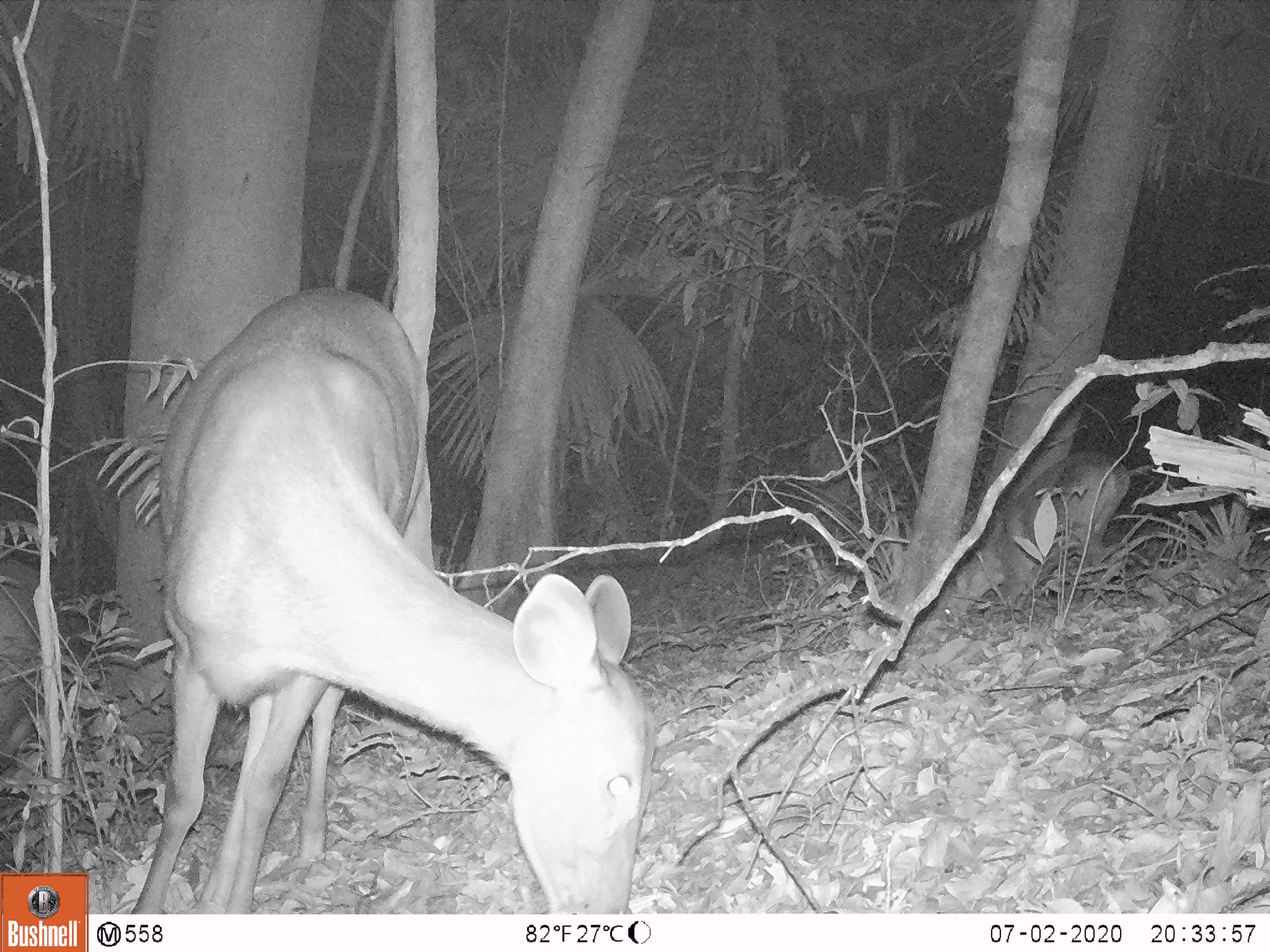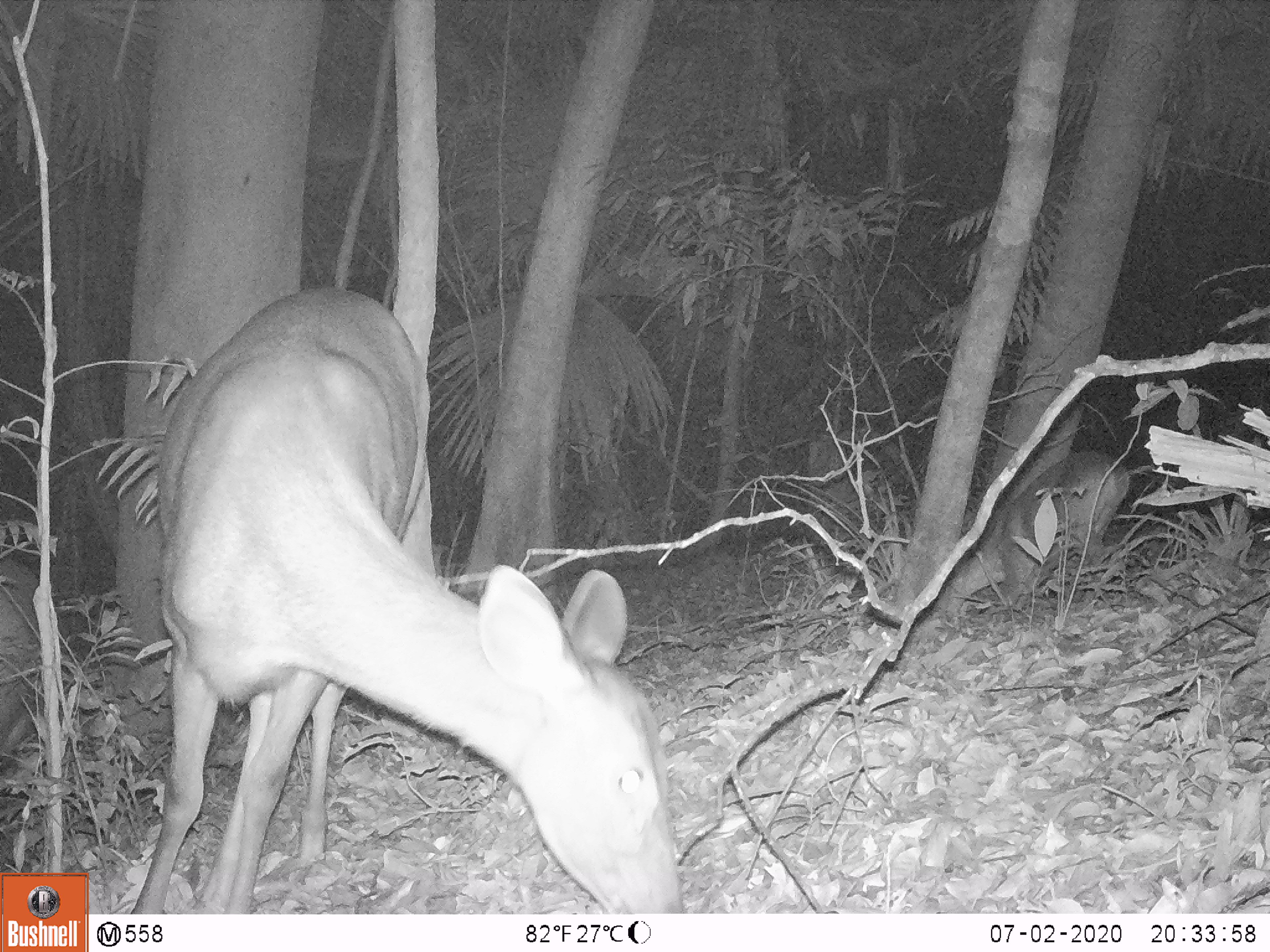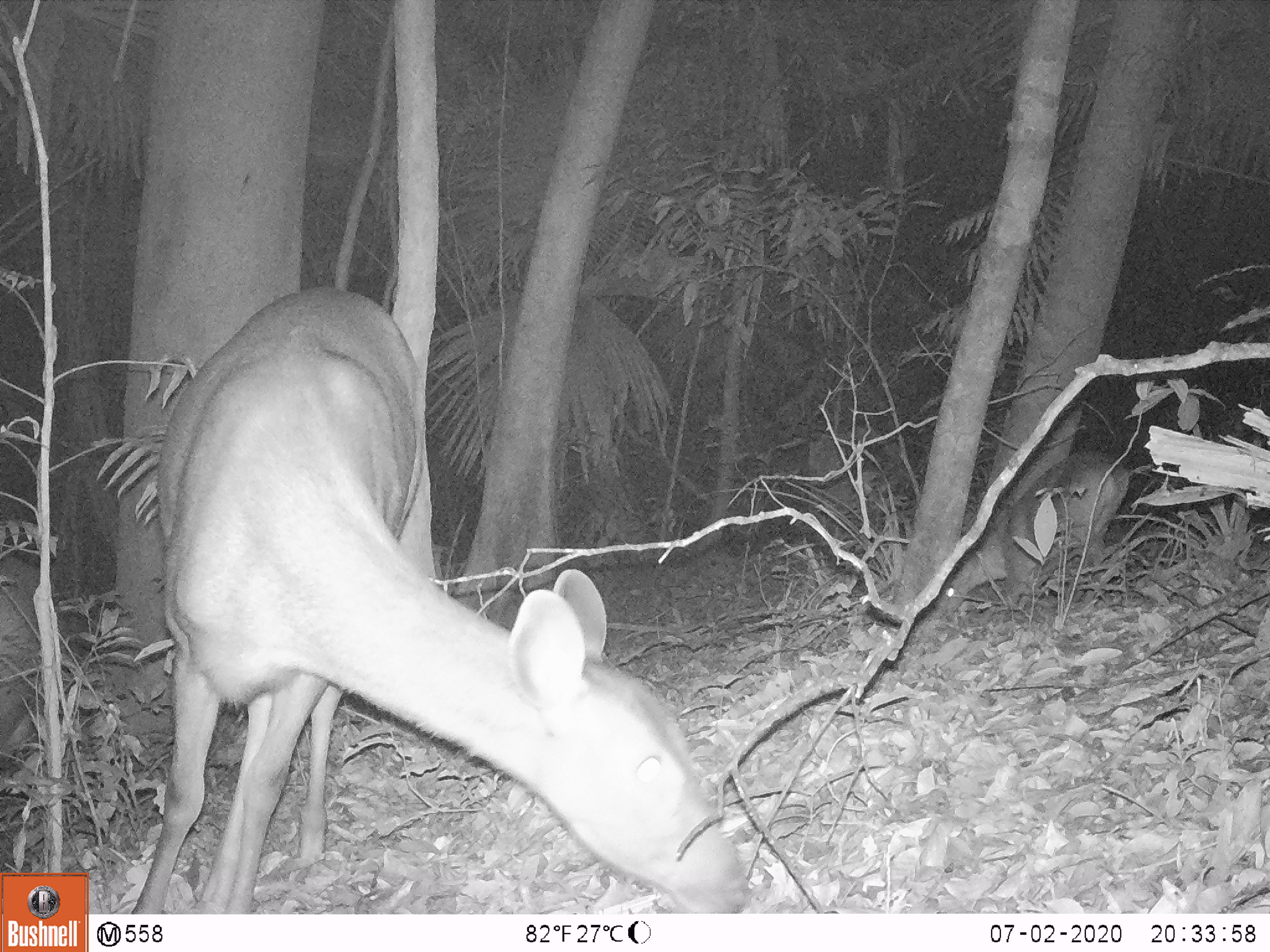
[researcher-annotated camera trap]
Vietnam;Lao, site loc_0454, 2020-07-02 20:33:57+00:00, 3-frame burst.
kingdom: Animalia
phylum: Chordata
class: Mammalia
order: Artiodactyla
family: Cervidae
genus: Rusa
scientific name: Rusa unicolor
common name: sambar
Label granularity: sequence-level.